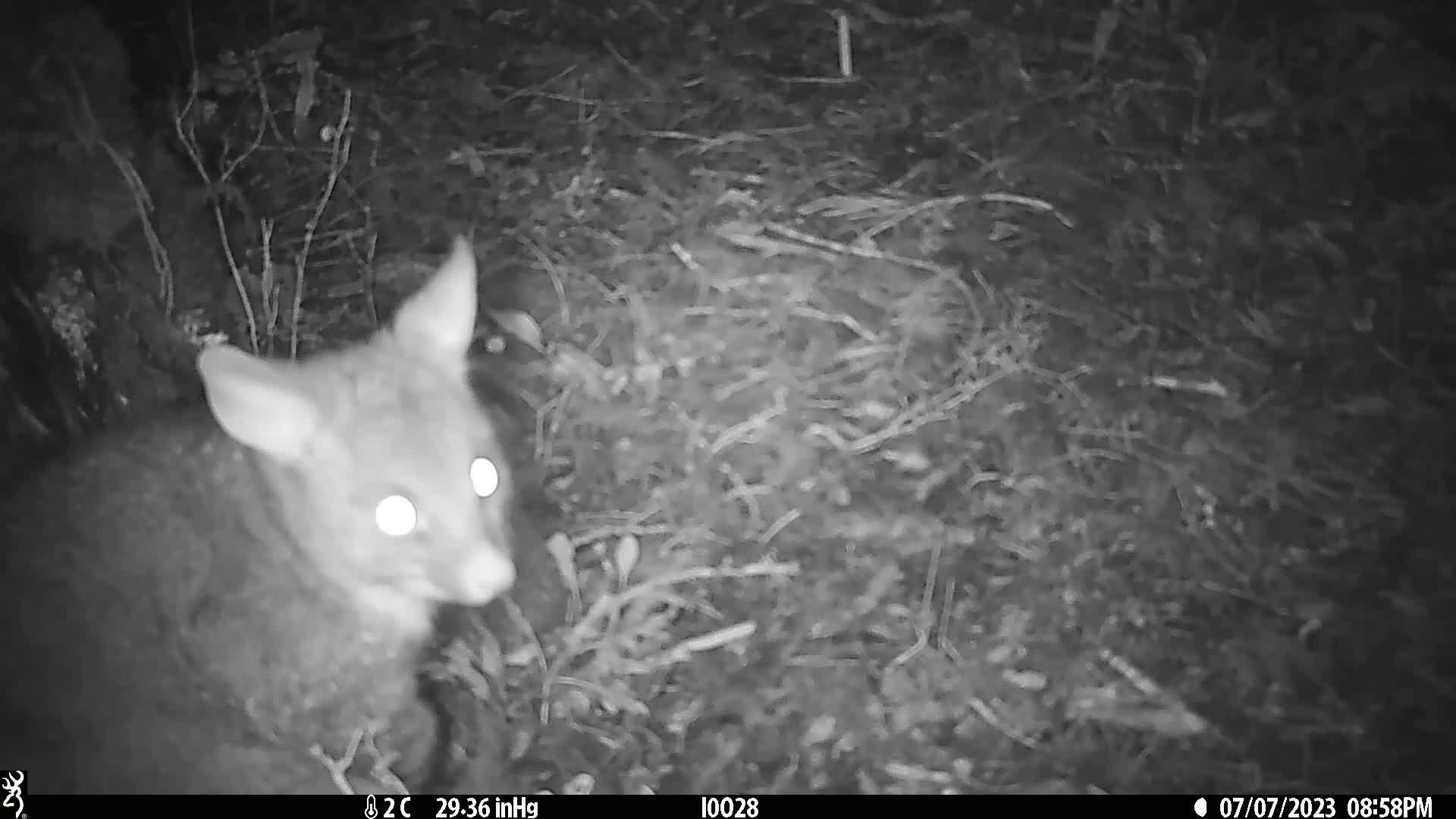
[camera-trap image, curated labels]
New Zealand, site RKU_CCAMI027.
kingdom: Animalia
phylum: Chordata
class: Mammalia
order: Diprotodontia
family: Phalangeridae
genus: Trichosurus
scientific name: Trichosurus vulpecula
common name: common brushtail possum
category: possum